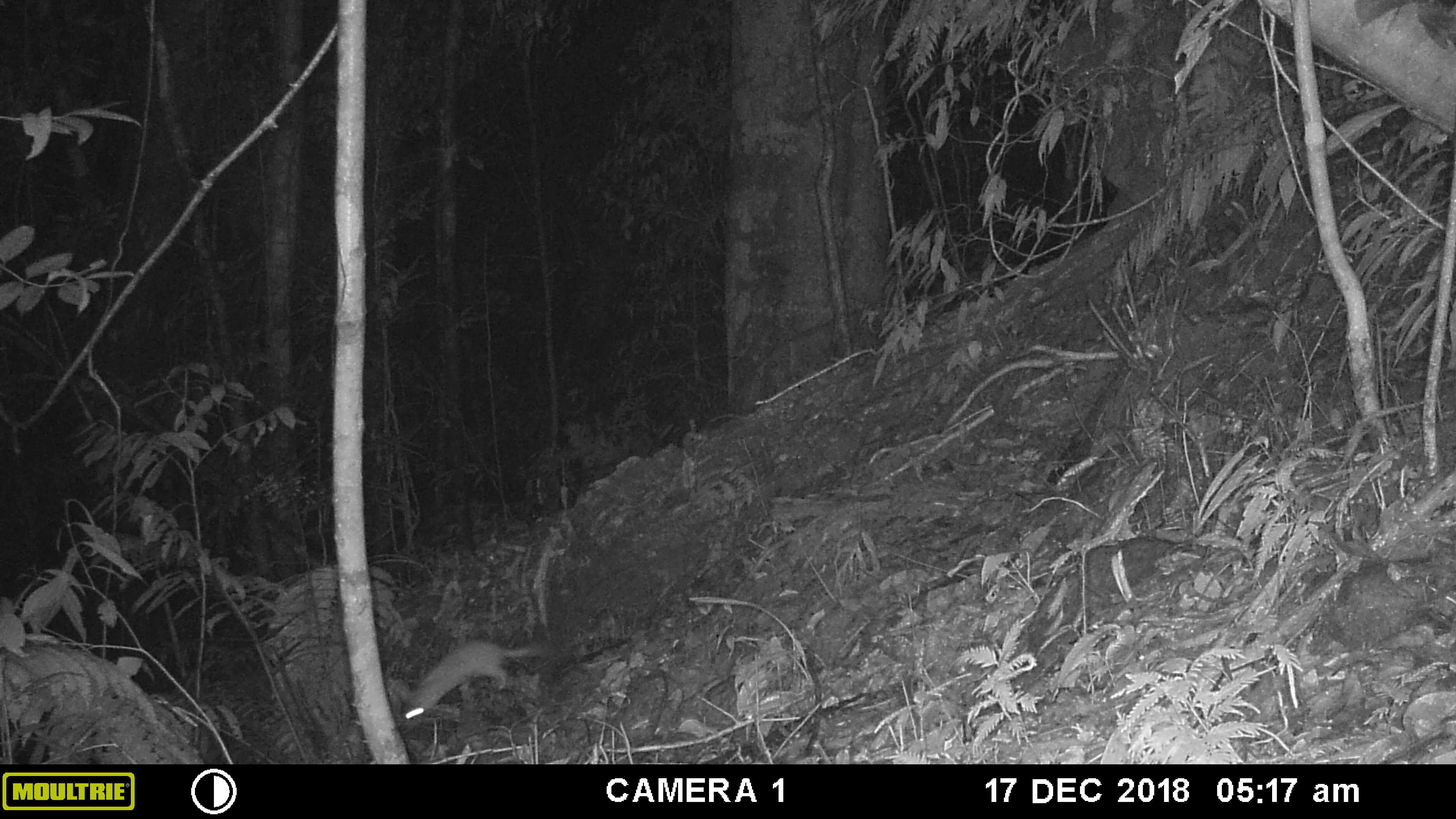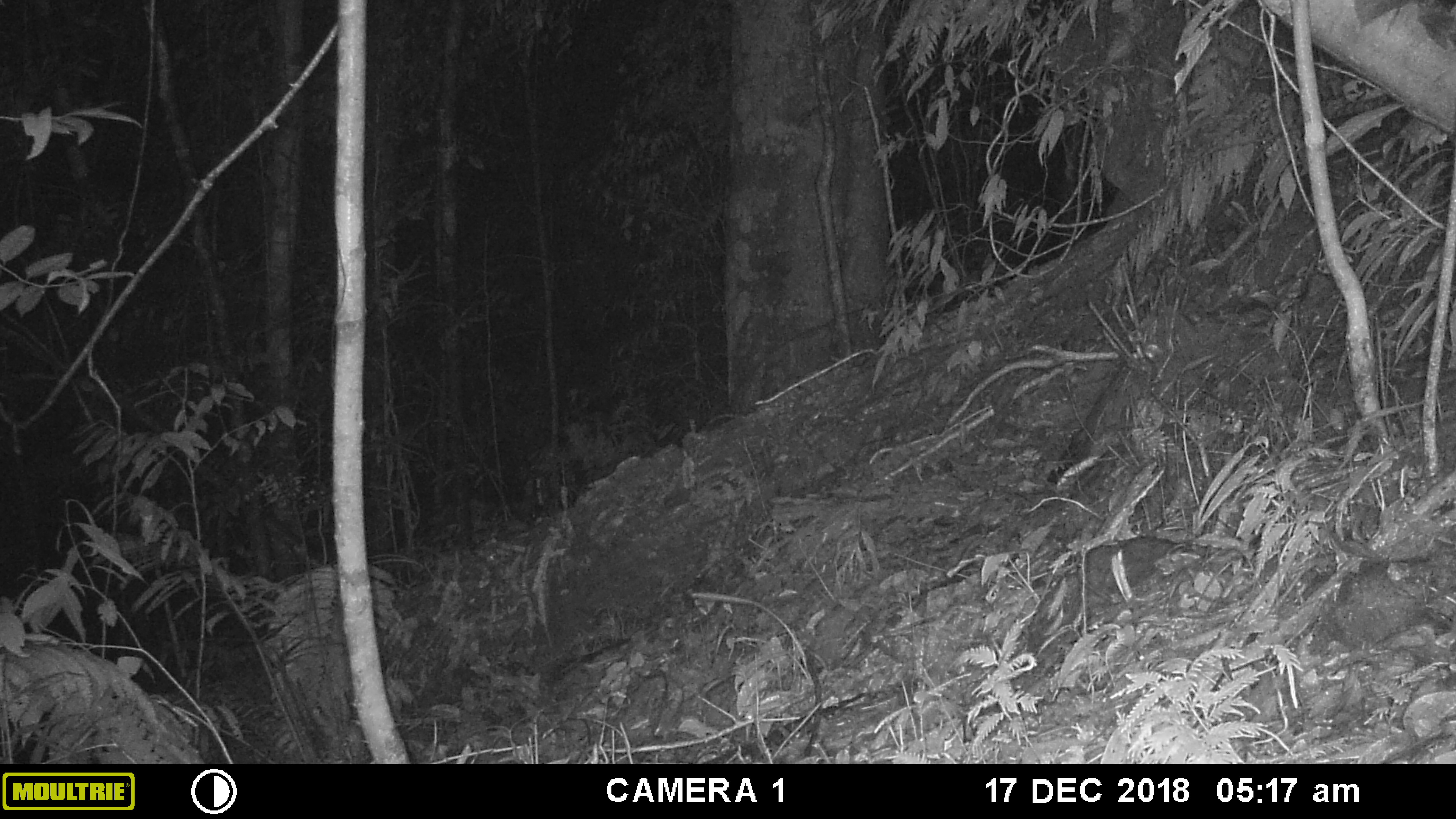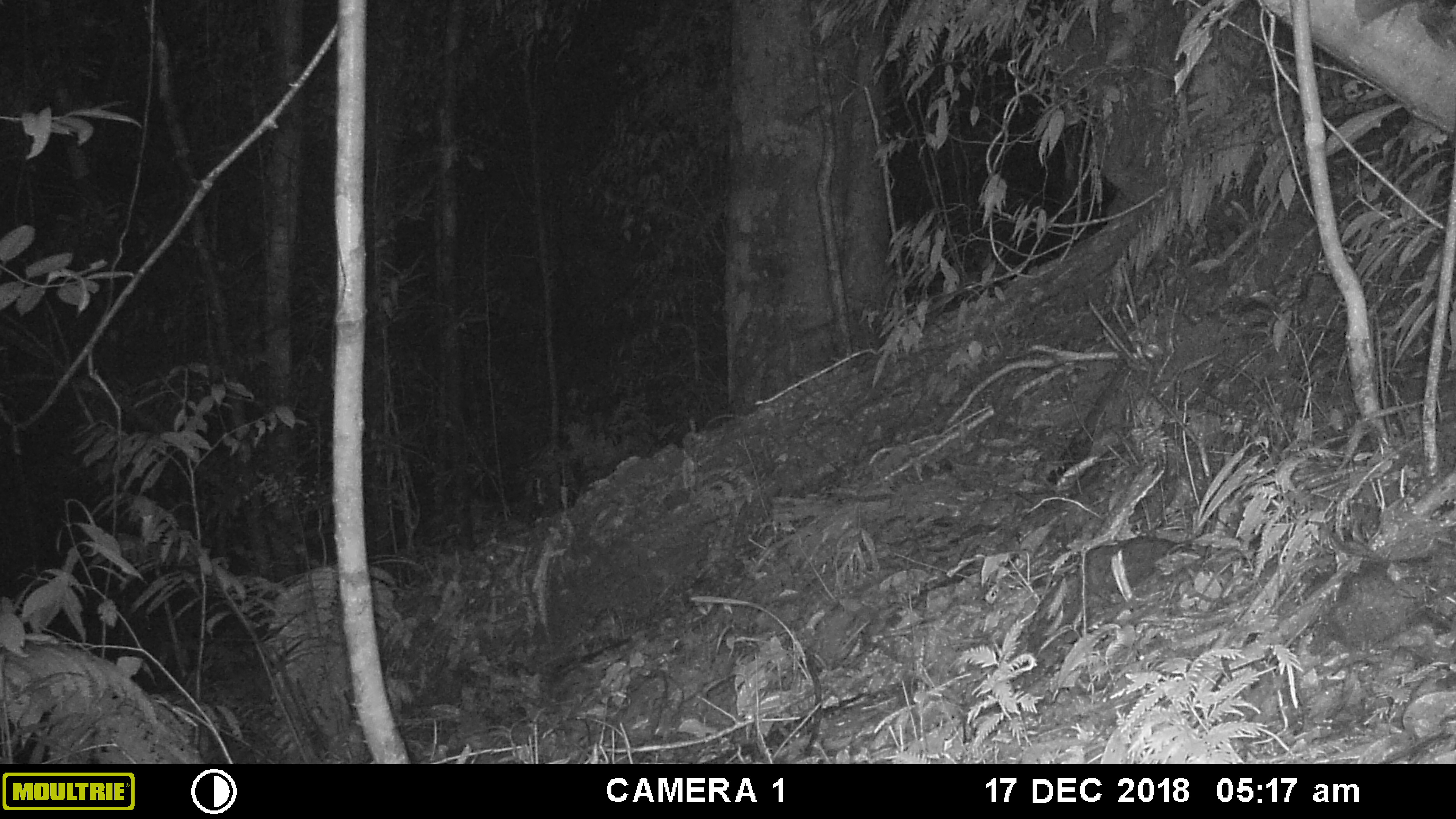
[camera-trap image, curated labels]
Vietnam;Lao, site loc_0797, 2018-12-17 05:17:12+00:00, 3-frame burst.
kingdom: Animalia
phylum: Chordata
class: Mammalia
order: Carnivora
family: Mustelidae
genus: Melogale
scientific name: Melogale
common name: ferret badger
Ferret badger (Melogale). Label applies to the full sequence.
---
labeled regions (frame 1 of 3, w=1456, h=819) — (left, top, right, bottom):
ferret badger: (401, 639, 544, 720)